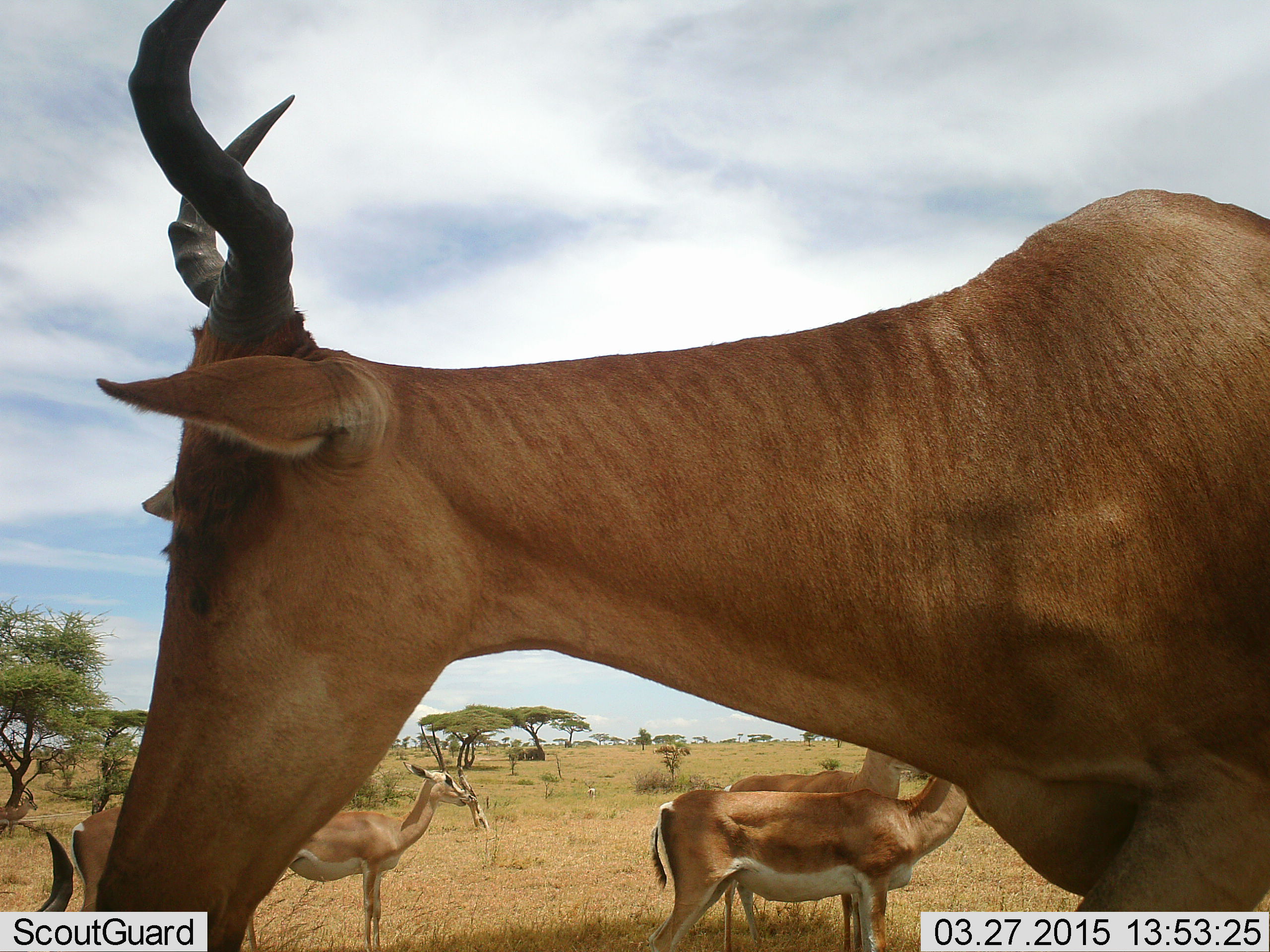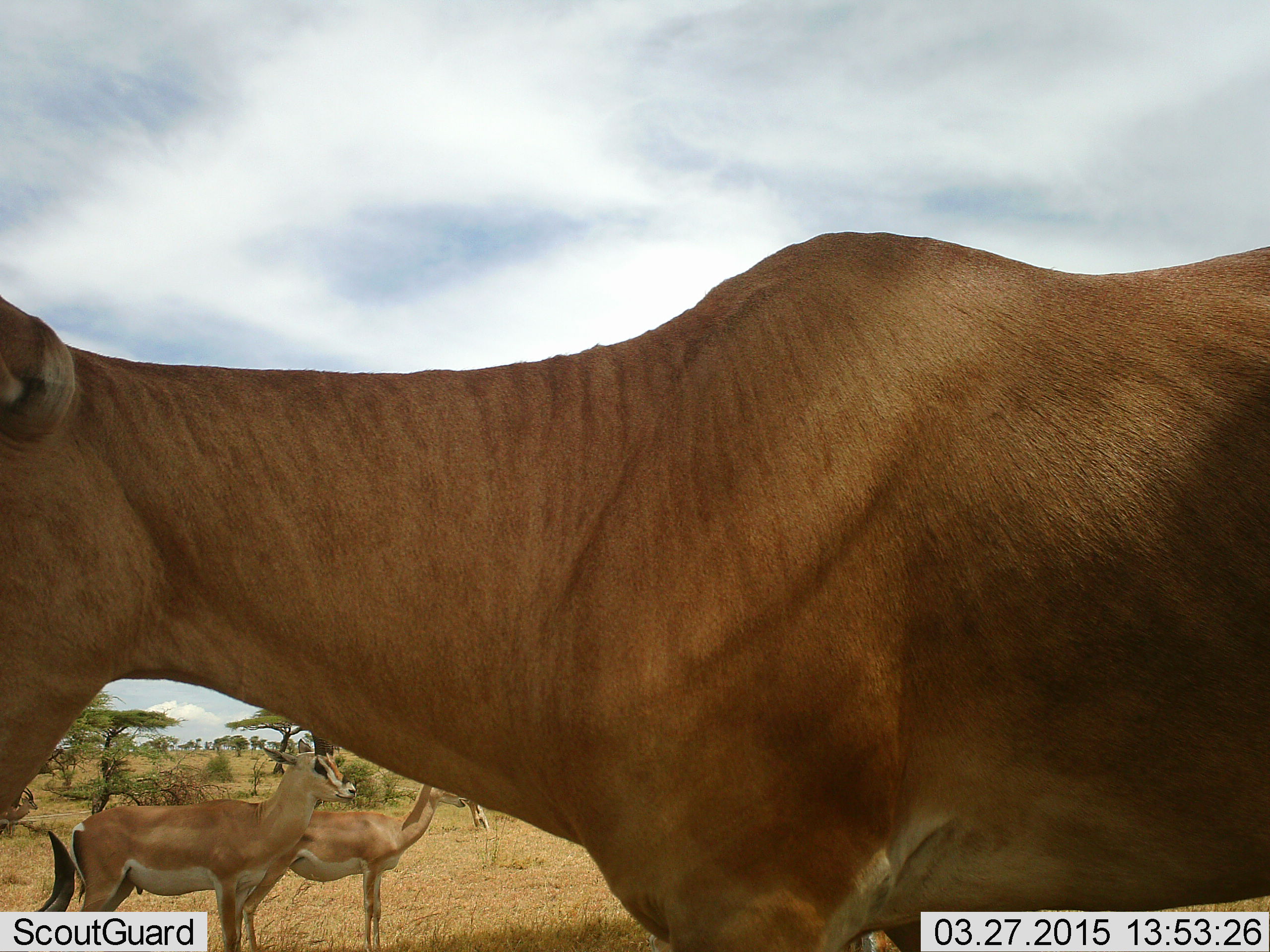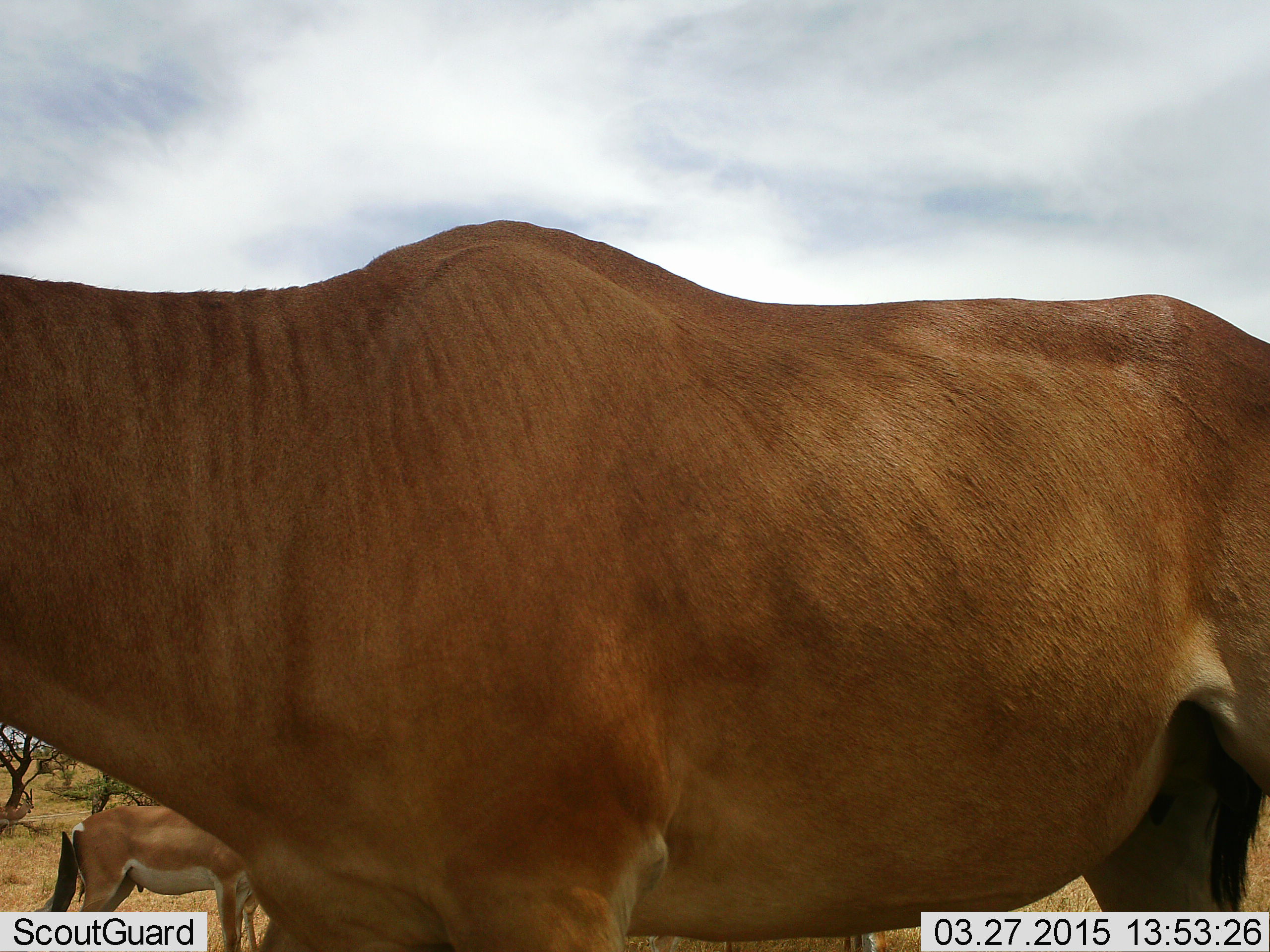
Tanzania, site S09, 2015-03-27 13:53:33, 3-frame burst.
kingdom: Animalia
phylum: Chordata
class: Mammalia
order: Artiodactyla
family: Bovidae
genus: Nanger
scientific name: Nanger granti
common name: grant's gazelle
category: gazellegrants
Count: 4.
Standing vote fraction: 100%.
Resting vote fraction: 7%.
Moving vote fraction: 7%.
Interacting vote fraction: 0%.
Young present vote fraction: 0%.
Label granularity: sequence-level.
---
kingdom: Animalia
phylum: Chordata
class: Mammalia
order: Artiodactyla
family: Bovidae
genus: Alcelaphus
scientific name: Alcelaphus buselaphus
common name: hartebeest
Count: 1.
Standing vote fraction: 20%.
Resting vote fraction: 10%.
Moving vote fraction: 90%.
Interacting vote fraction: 0%.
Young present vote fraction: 0%.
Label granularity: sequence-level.